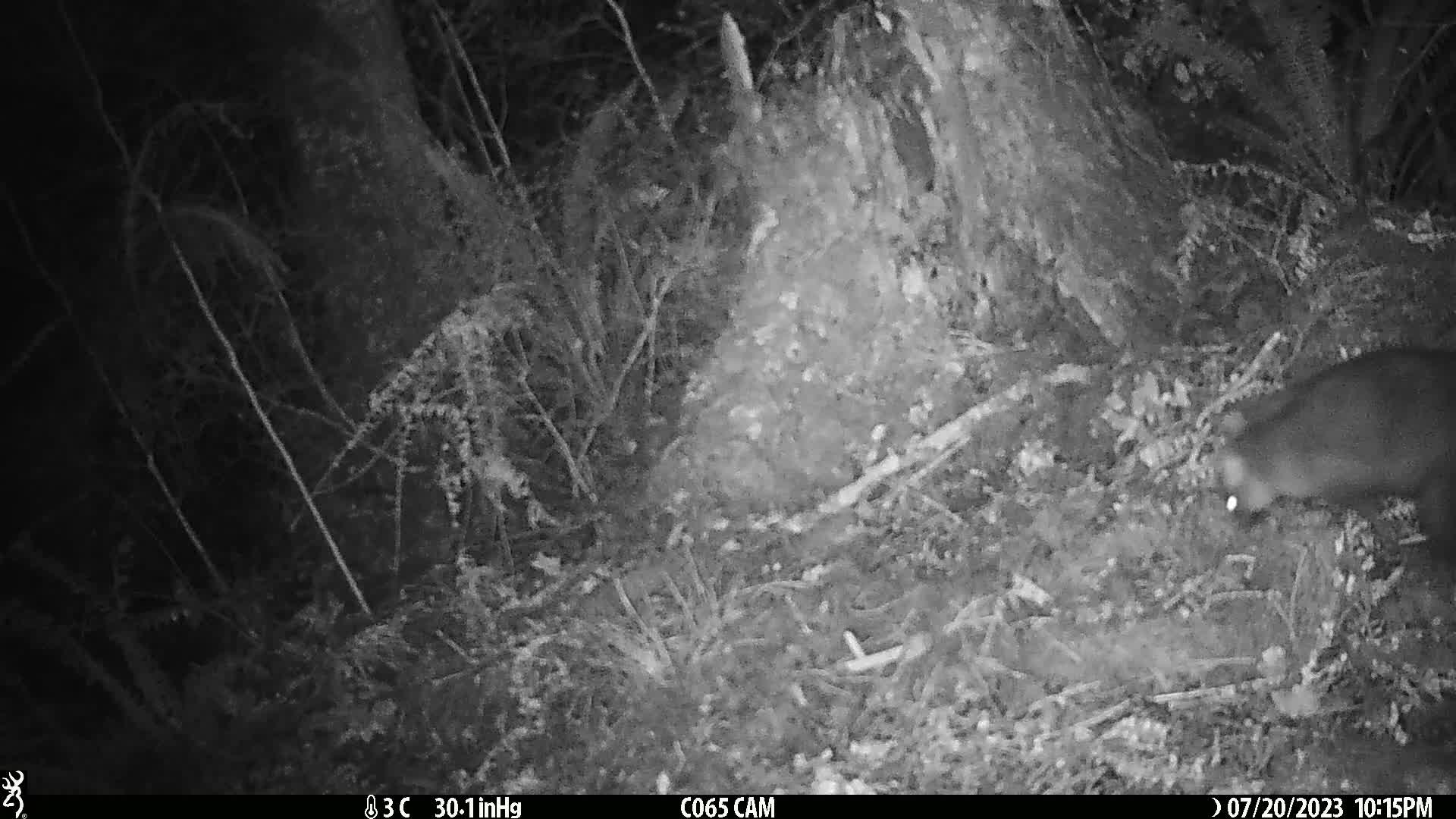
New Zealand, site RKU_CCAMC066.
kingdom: Animalia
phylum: Chordata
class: Mammalia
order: Diprotodontia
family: Phalangeridae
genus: Trichosurus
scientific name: Trichosurus vulpecula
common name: common brushtail possum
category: possum